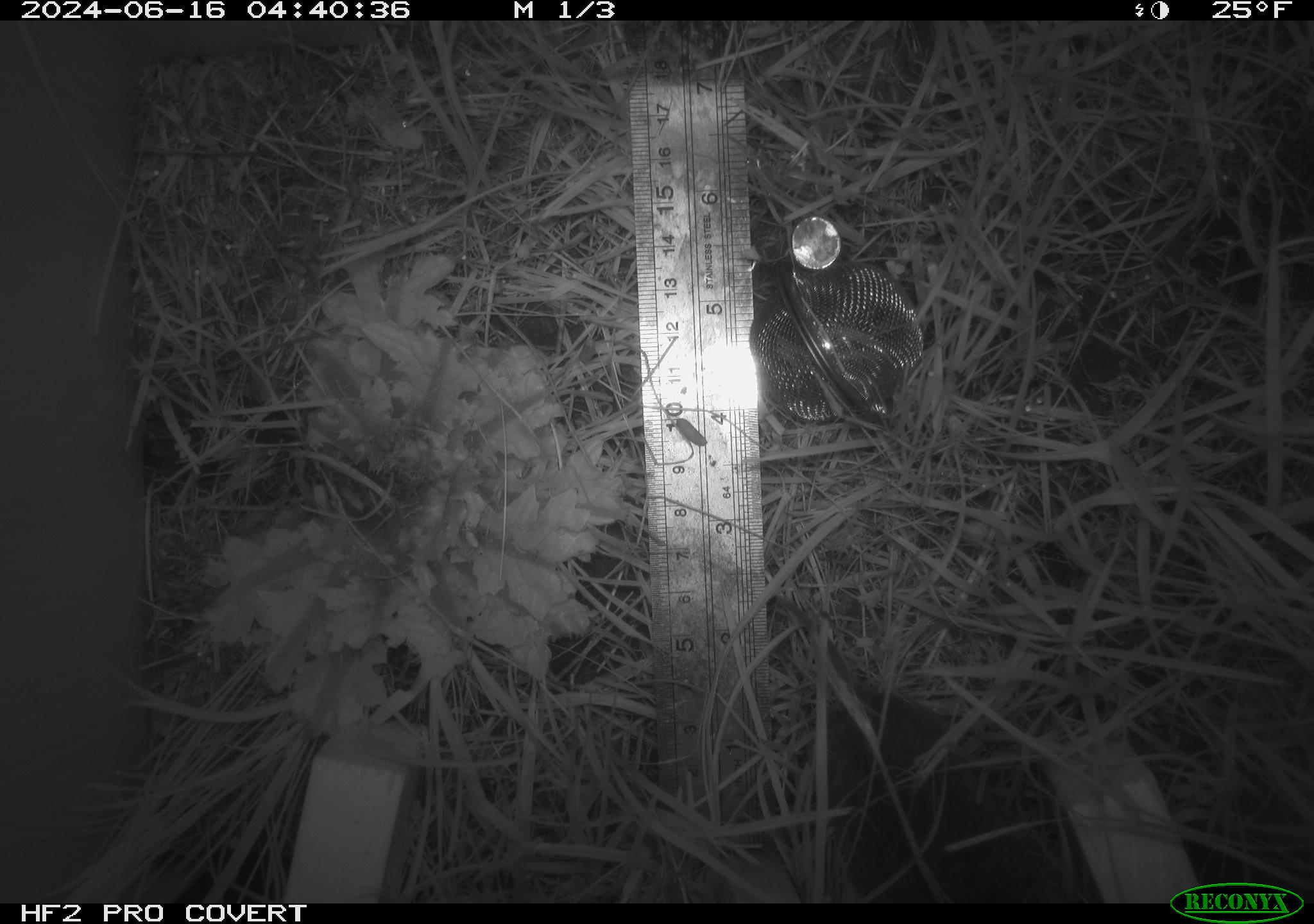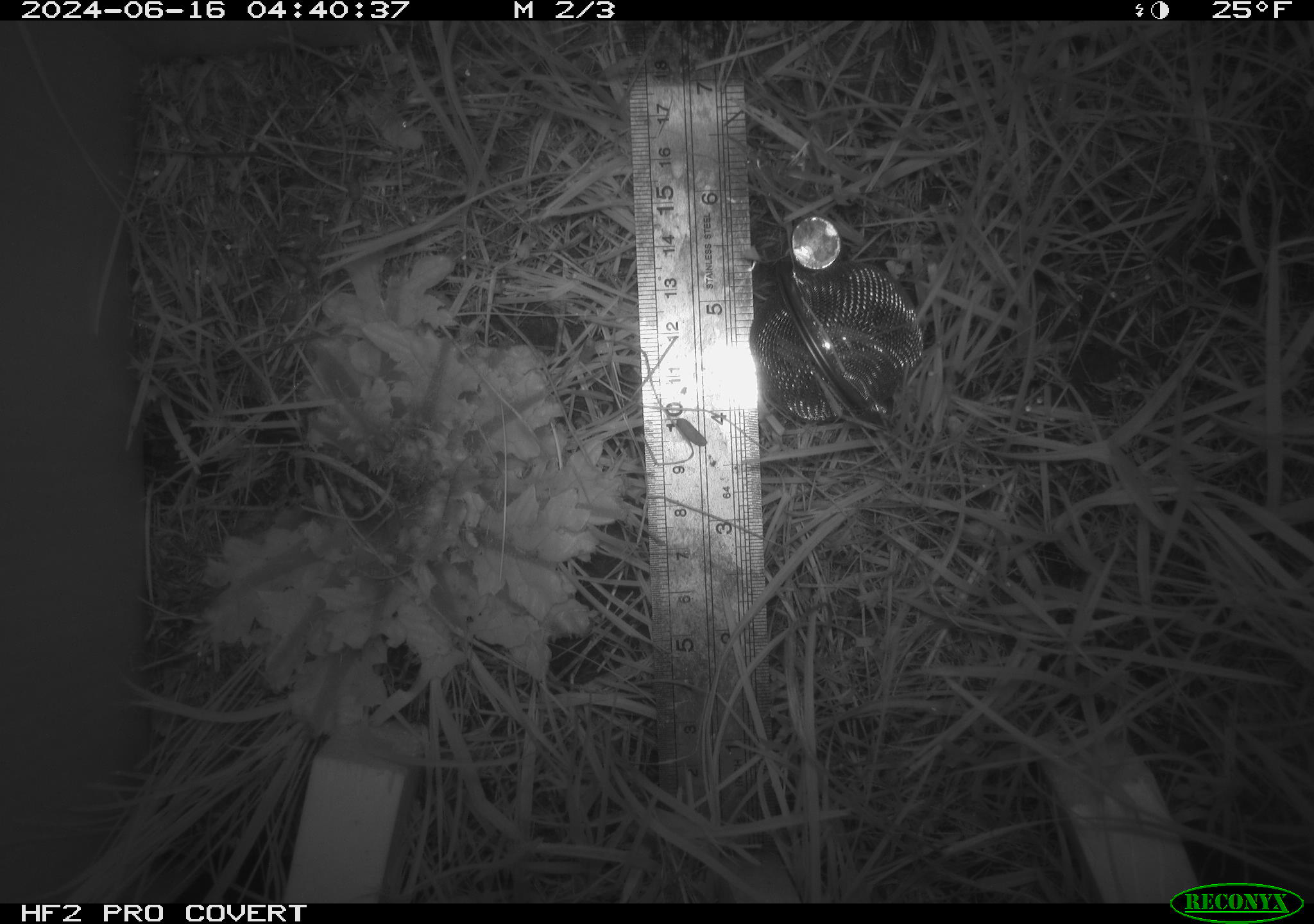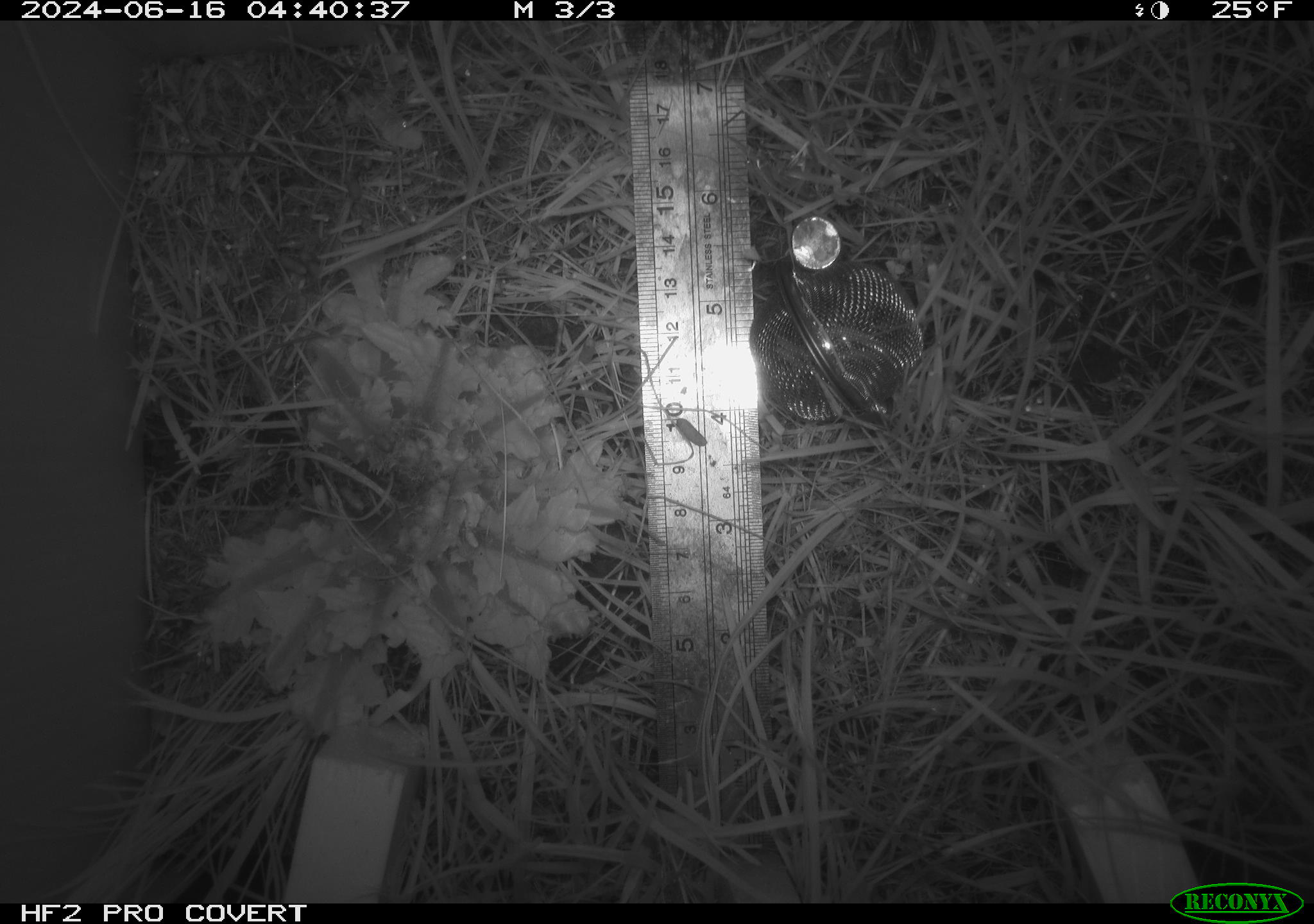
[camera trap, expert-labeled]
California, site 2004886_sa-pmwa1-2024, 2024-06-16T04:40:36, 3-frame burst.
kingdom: Animalia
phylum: Chordata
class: Mammalia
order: Rodentia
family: Cricetidae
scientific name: Arvicolinae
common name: voles, lemmings, and muskrats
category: arvicolinae subfamily